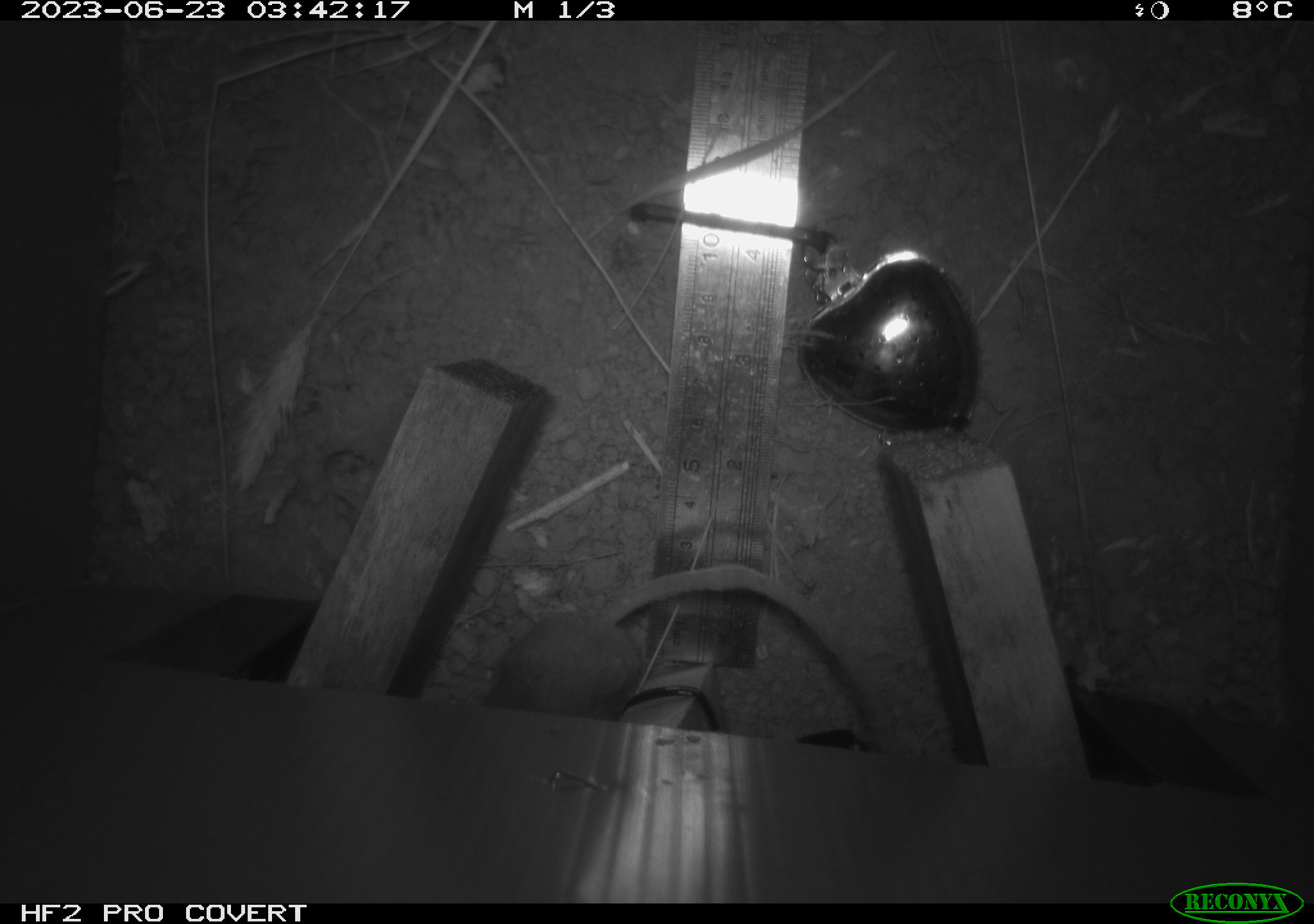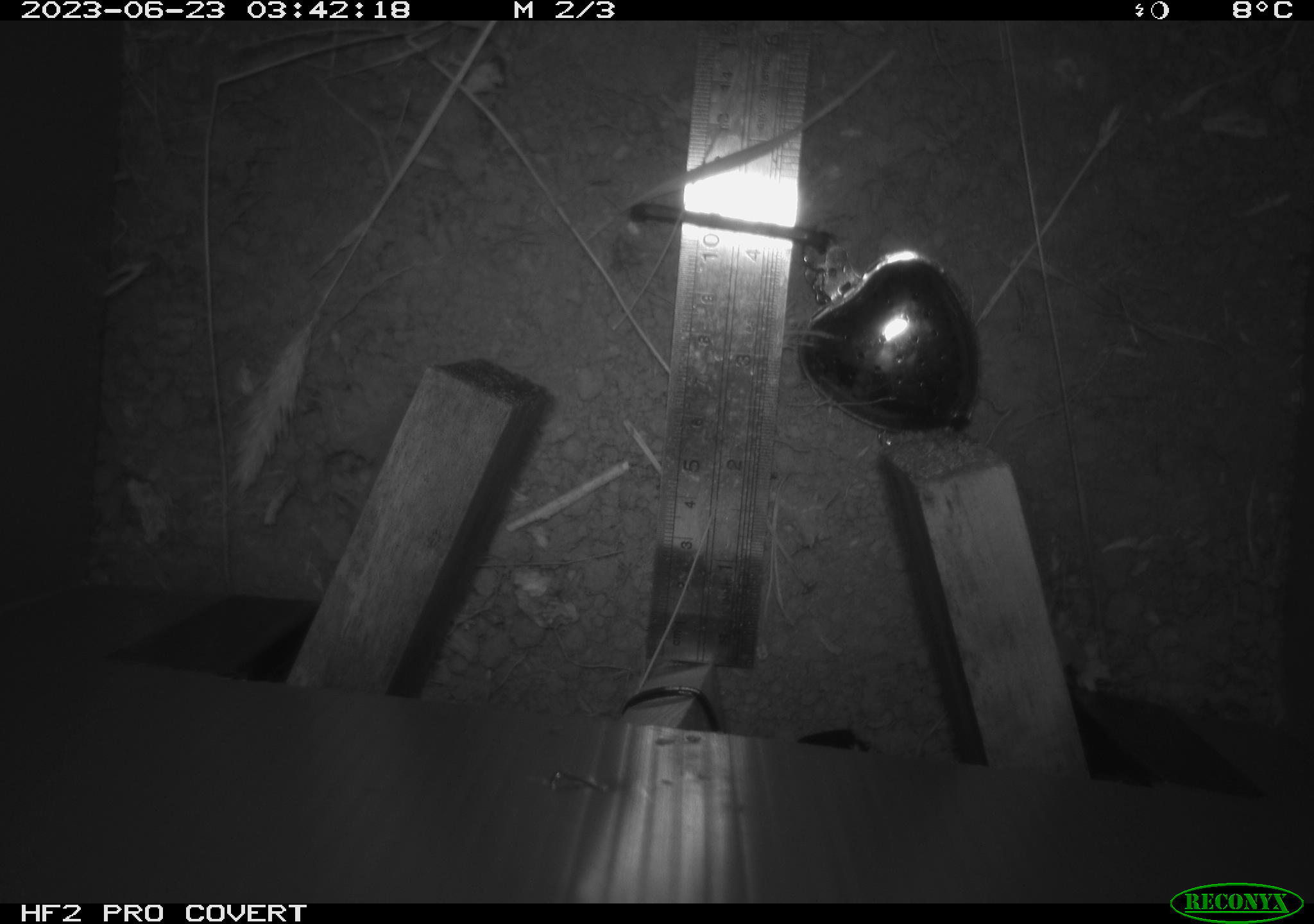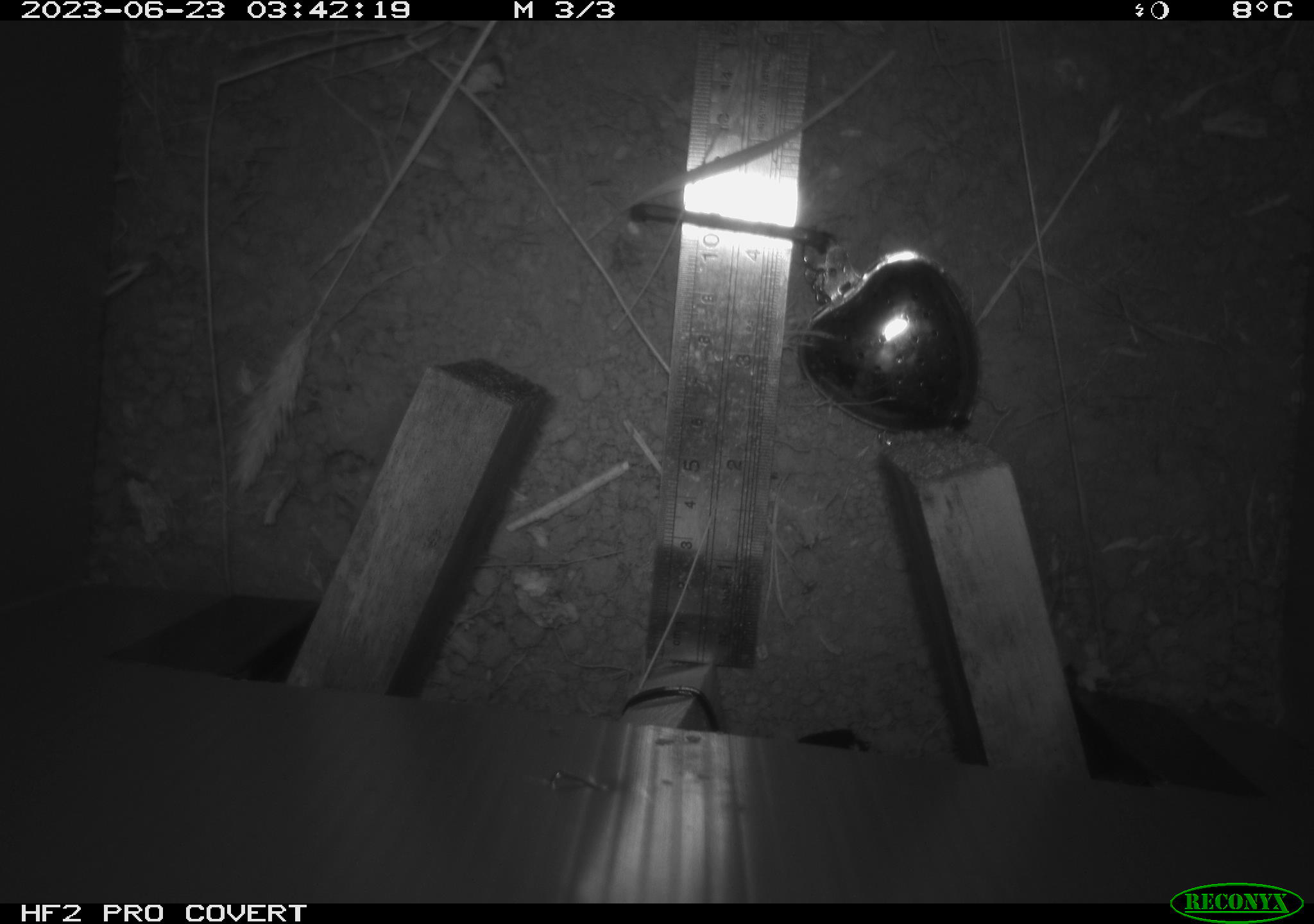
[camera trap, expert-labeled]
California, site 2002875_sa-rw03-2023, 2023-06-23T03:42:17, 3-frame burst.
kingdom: Animalia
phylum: Chordata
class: Mammalia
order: Rodentia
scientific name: Rodentia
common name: mouse species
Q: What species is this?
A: Mouse species (Rodentia).